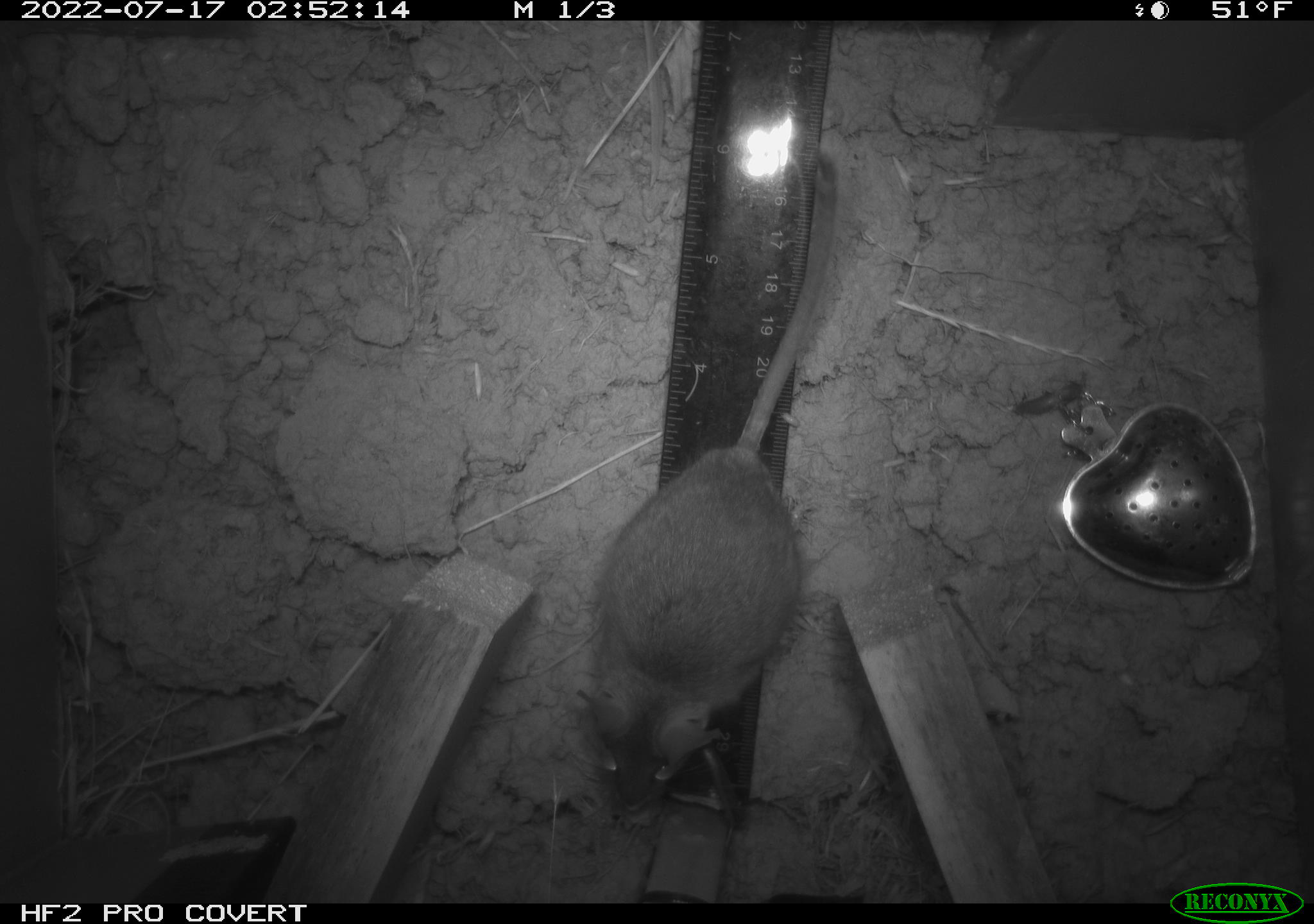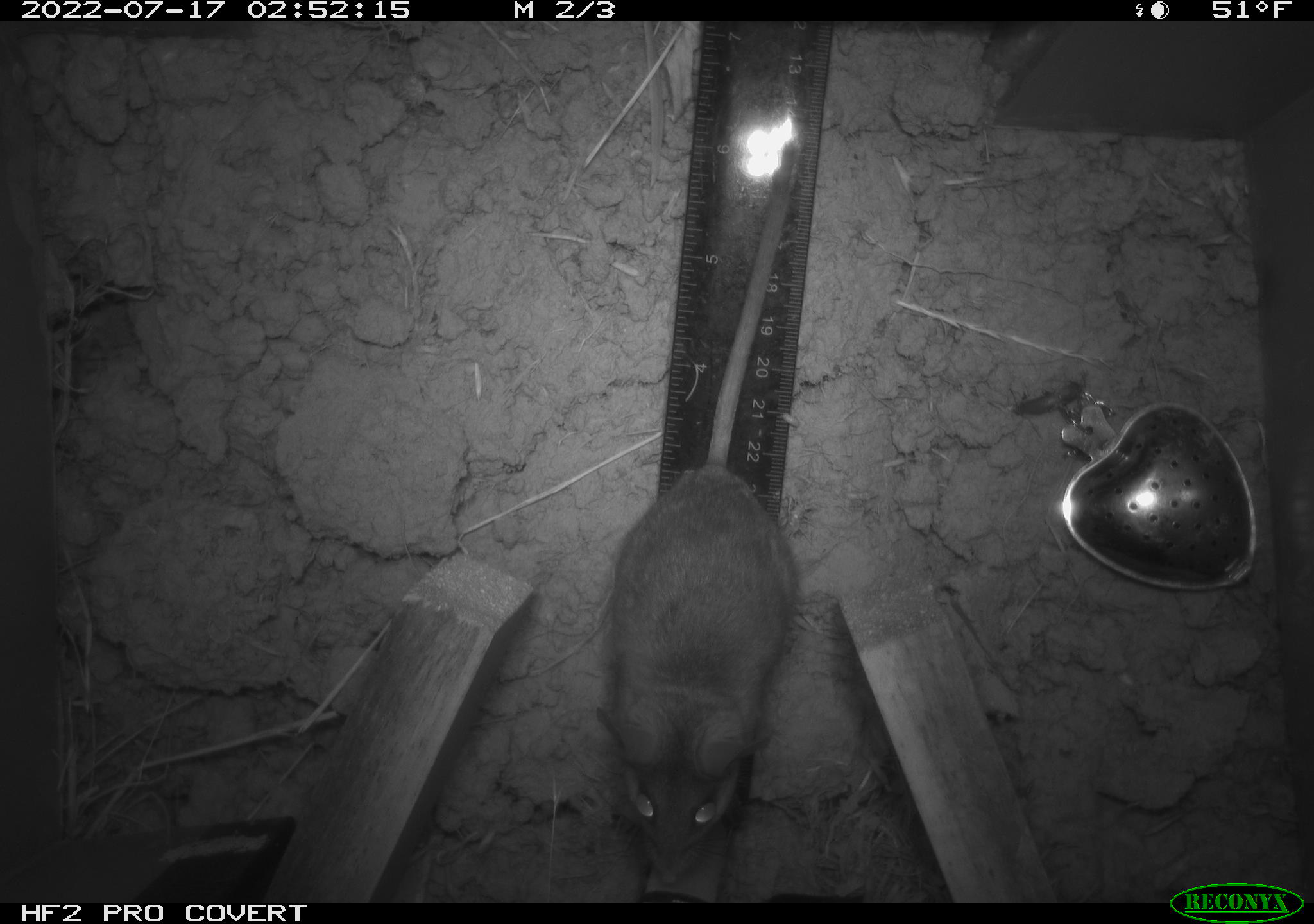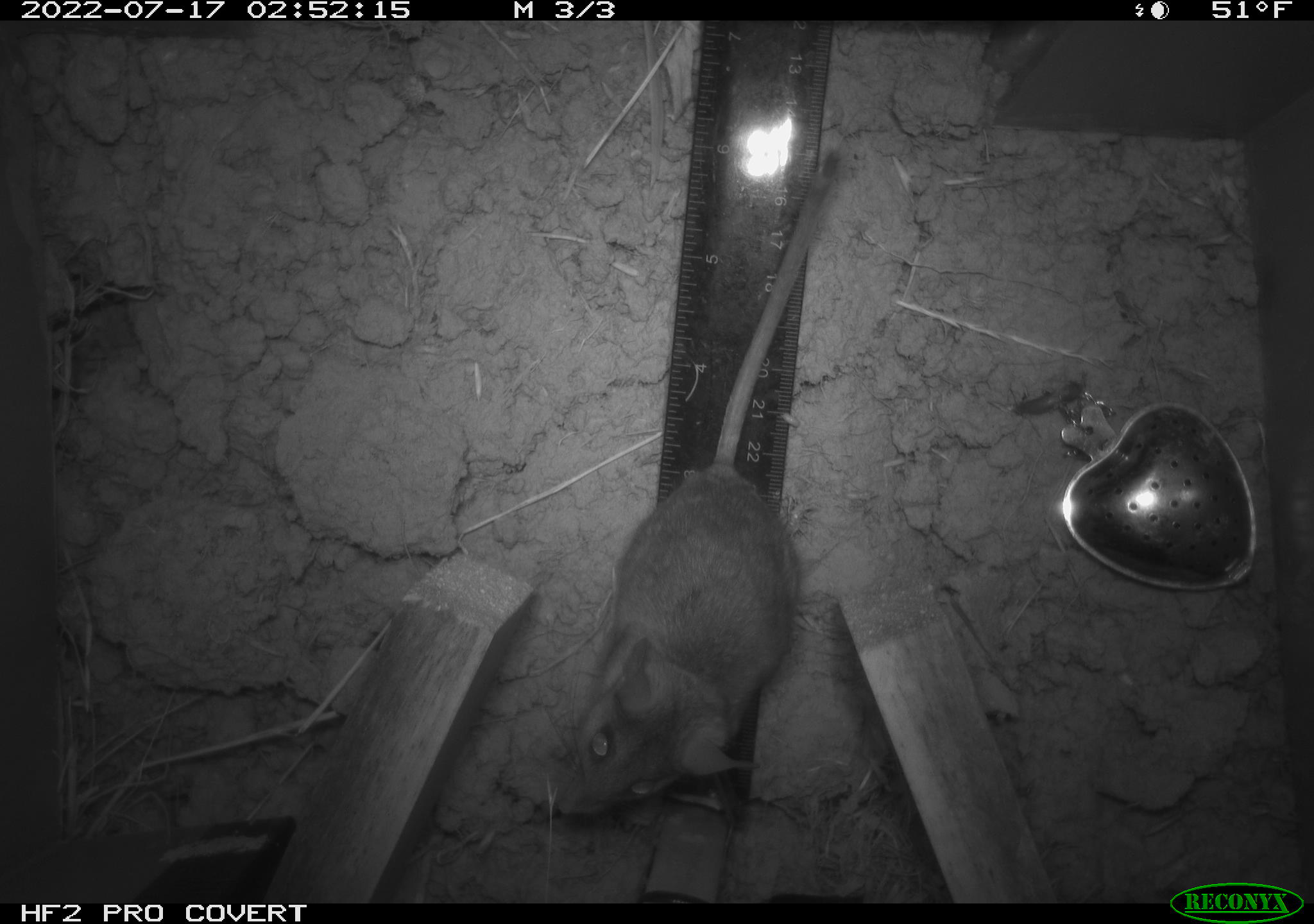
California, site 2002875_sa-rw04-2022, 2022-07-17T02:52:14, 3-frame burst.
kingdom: Animalia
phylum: Chordata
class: Mammalia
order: Rodentia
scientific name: Rodentia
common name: mouse species